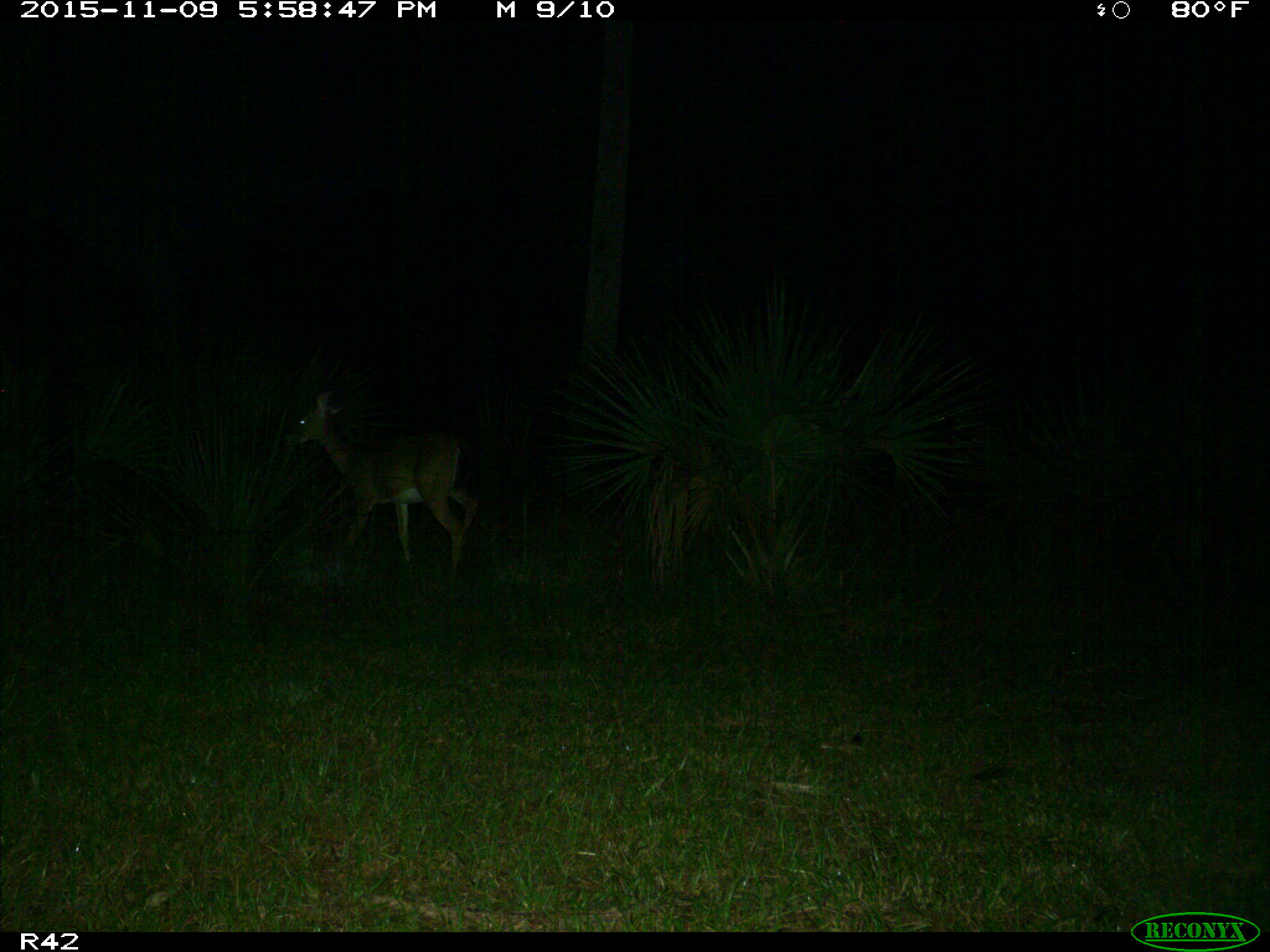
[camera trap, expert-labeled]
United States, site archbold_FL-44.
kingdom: Animalia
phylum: Chordata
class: Mammalia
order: Artiodactyla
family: Cervidae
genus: Odocoileus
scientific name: Odocoileus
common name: deer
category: unidentified deer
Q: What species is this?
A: Unidentified deer (deer) (Odocoileus).